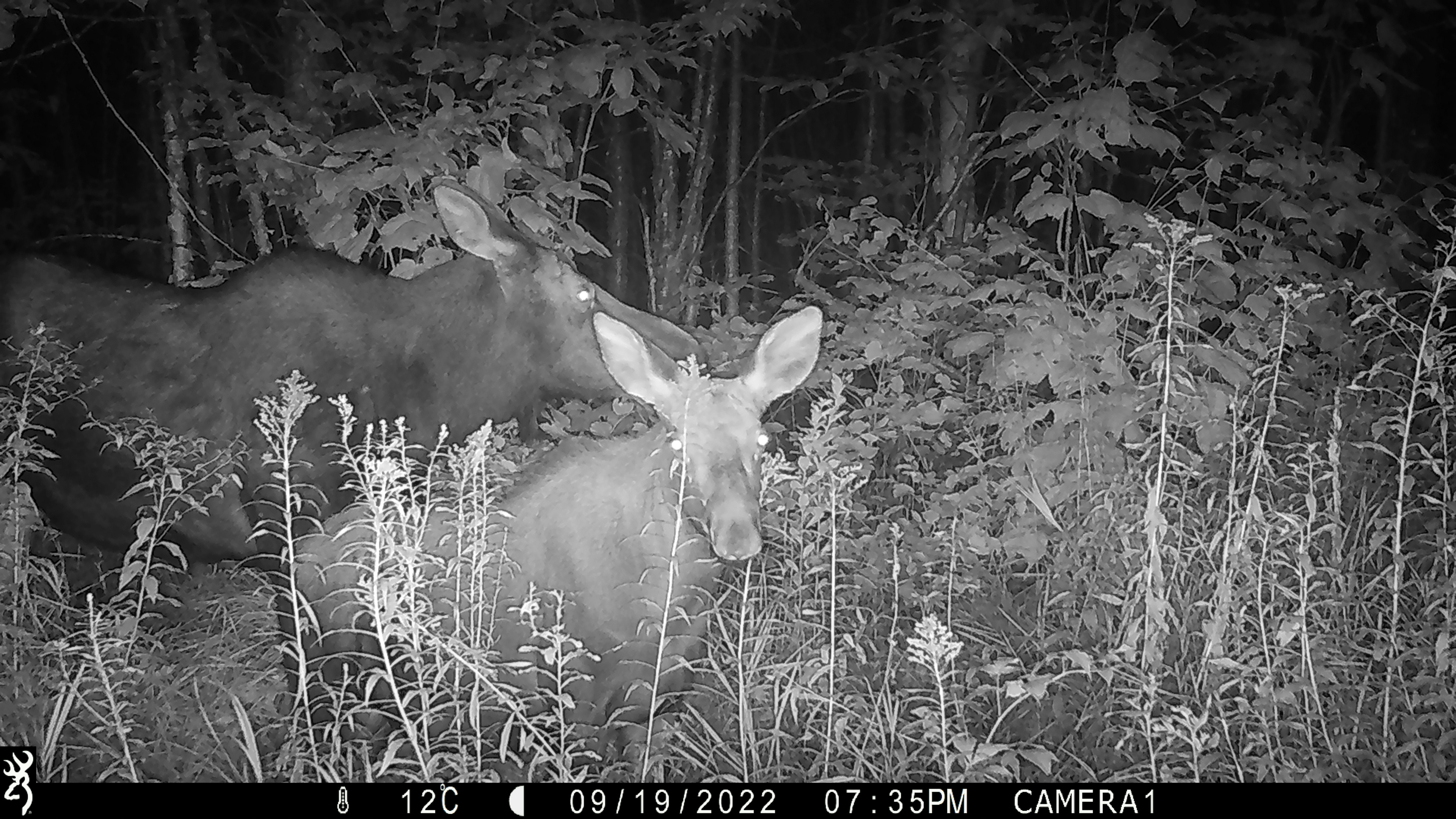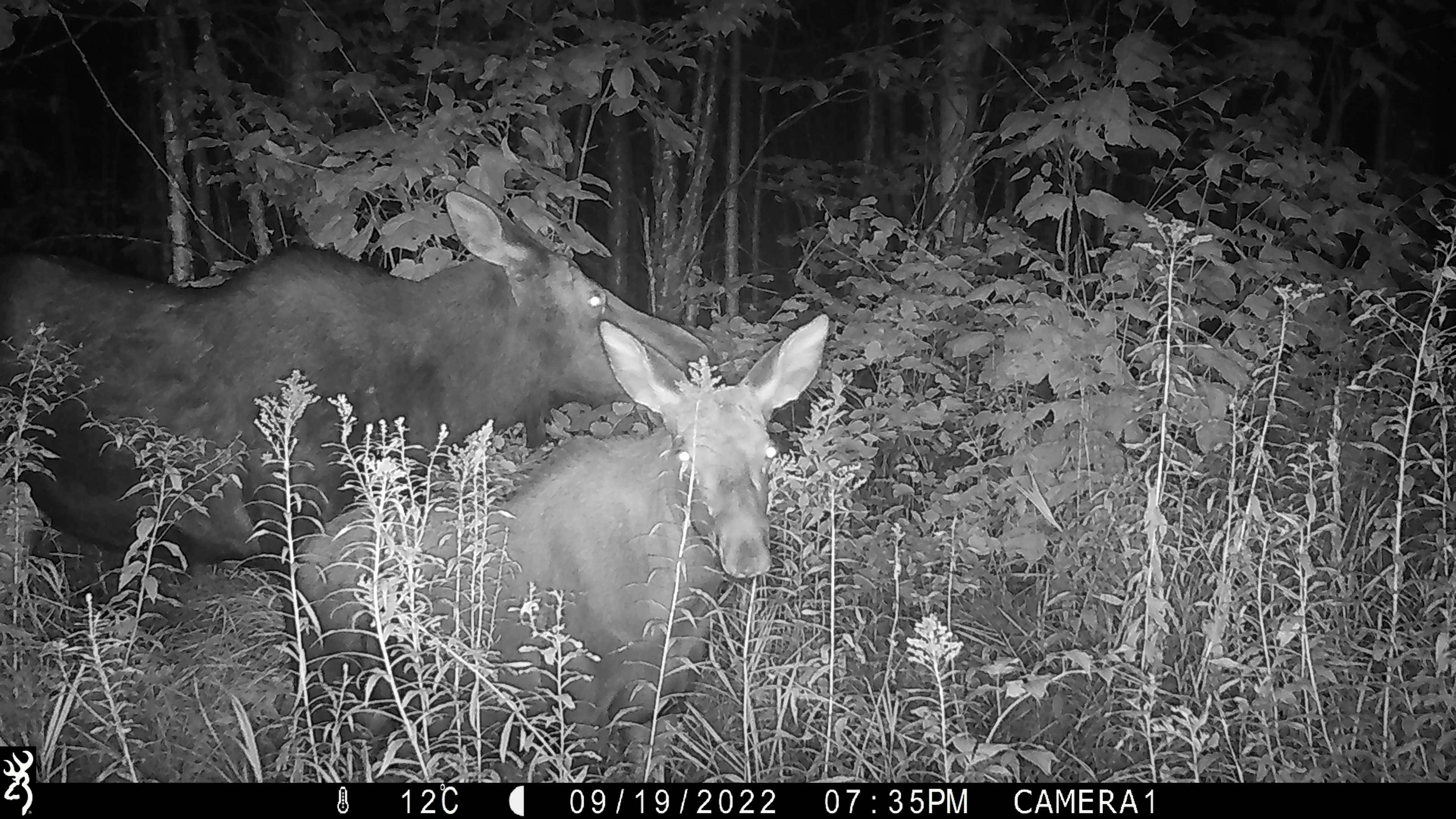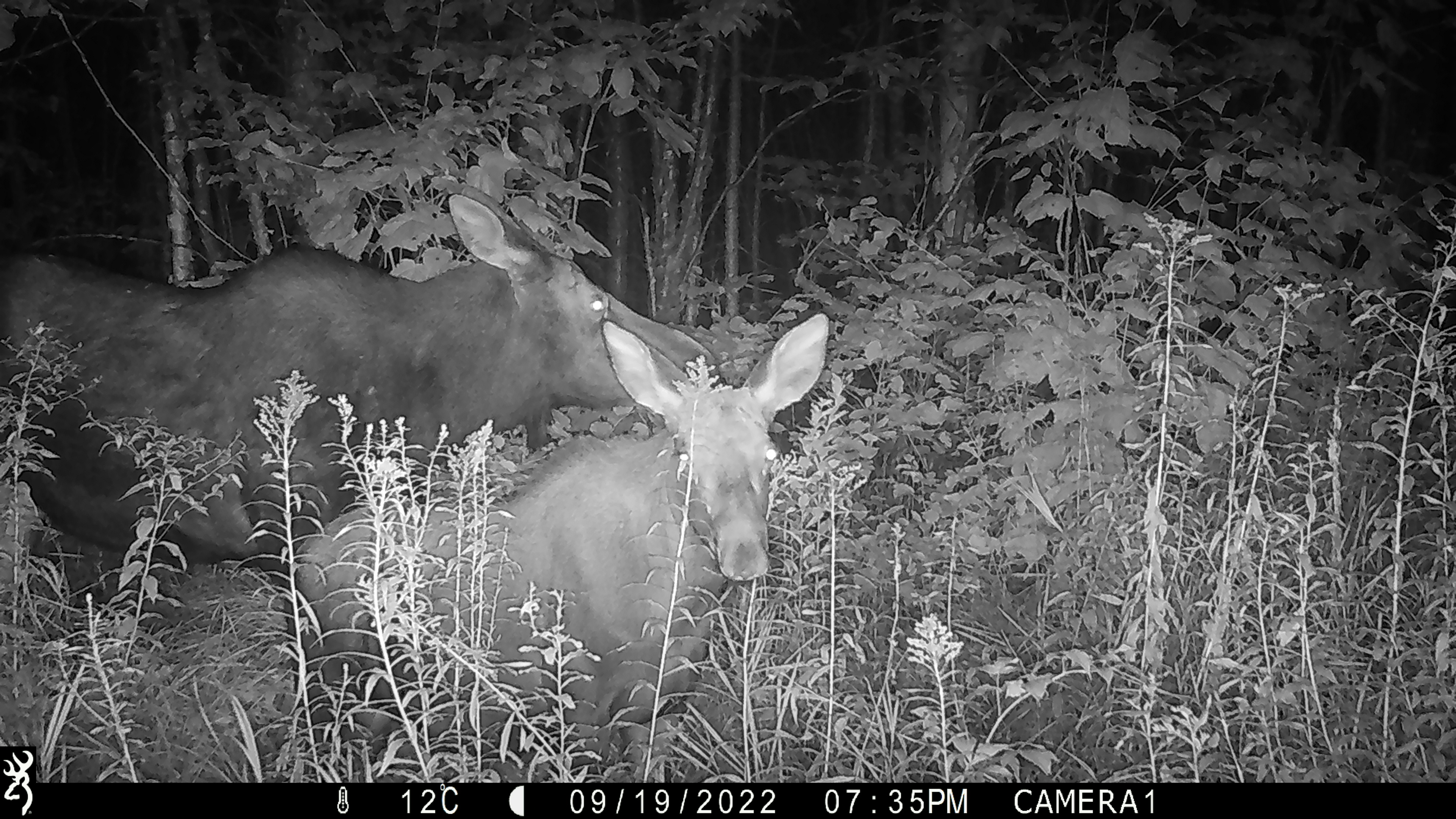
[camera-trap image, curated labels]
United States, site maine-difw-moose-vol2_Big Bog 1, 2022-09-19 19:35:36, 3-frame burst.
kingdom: Animalia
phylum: Chordata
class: Mammalia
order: Artiodactyla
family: Cervidae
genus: Alces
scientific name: Alces alces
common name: moose